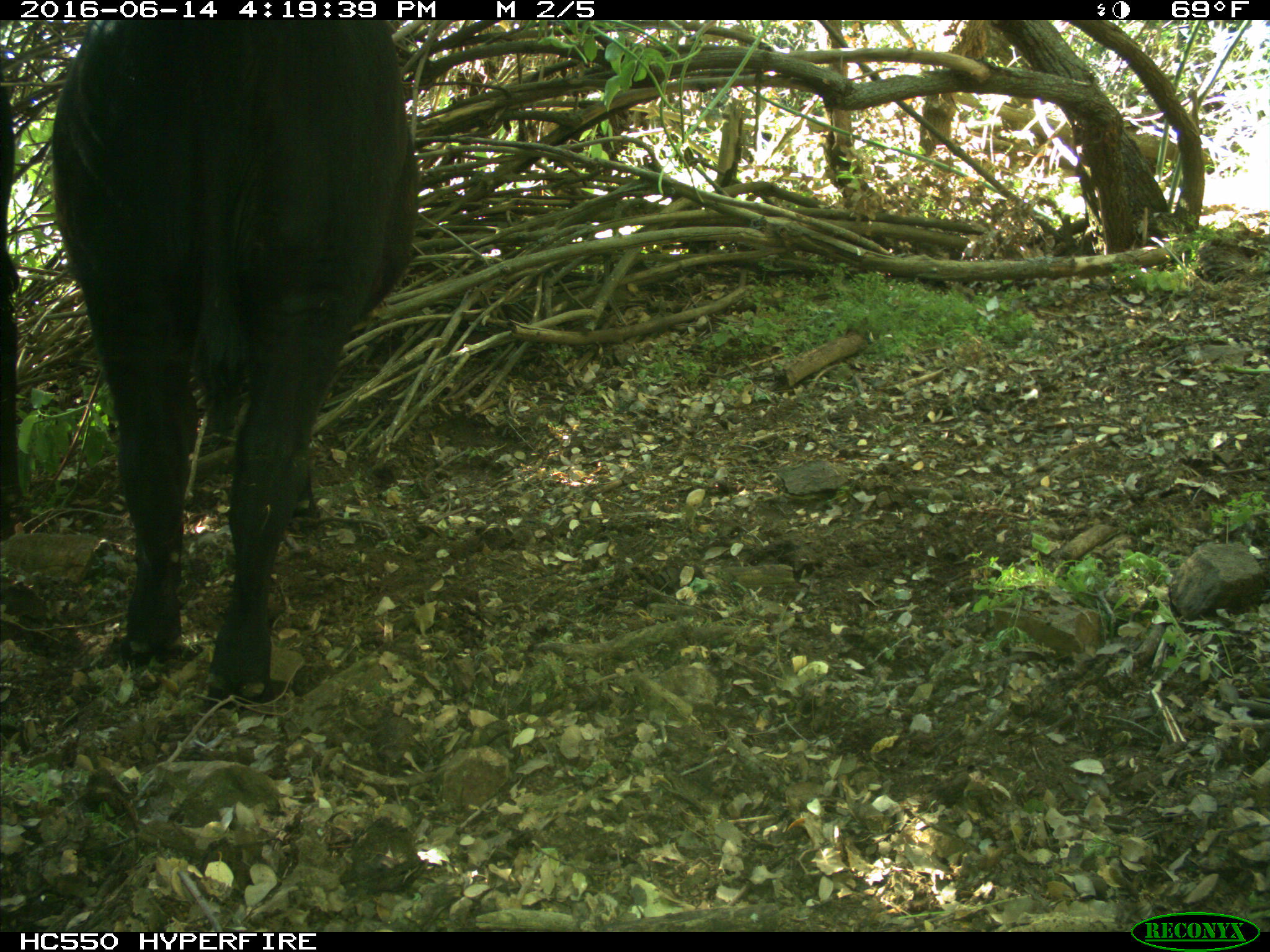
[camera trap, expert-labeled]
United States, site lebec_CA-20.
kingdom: Animalia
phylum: Chordata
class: Mammalia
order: Artiodactyla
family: Bovidae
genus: Bos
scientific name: Bos taurus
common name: domestic cow